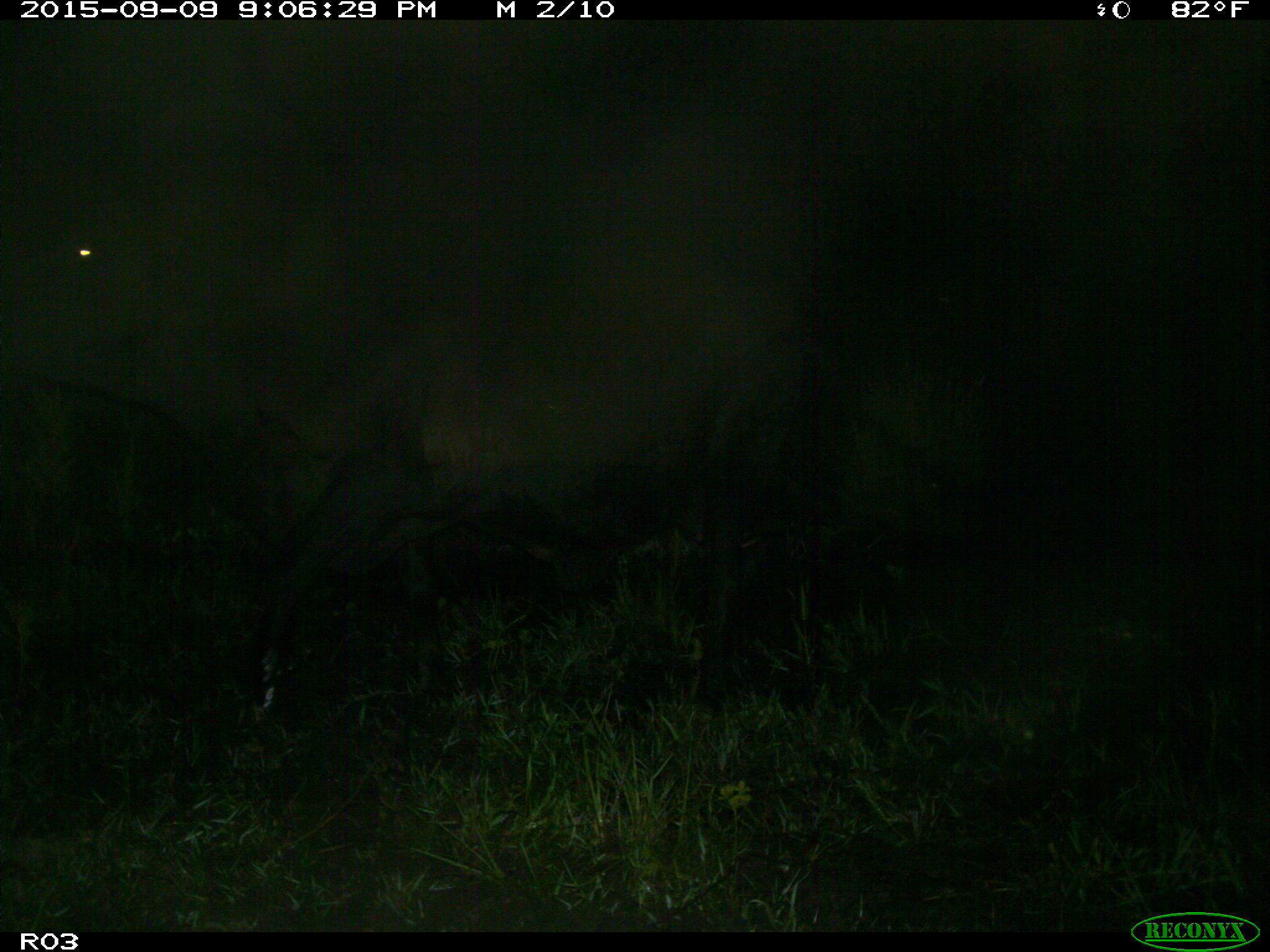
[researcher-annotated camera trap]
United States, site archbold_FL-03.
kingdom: Animalia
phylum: Chordata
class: Mammalia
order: Artiodactyla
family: Bovidae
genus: Bos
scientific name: Bos taurus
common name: domestic cow